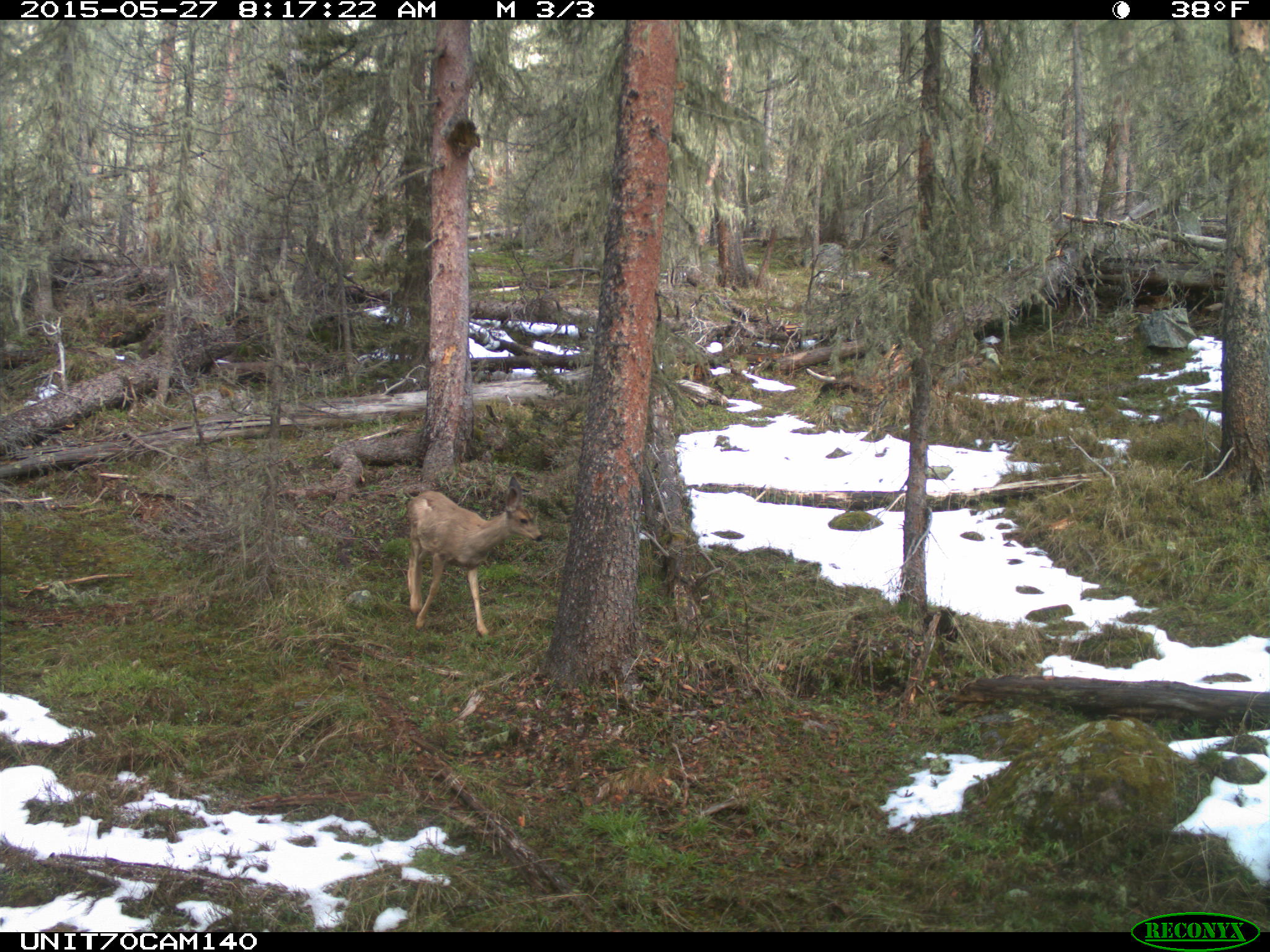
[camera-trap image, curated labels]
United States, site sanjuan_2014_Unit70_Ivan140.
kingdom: Animalia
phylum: Chordata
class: Mammalia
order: Artiodactyla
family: Cervidae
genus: Odocoileus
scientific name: Odocoileus hemionus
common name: mule deer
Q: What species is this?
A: Odocoileus hemionus (mule deer).